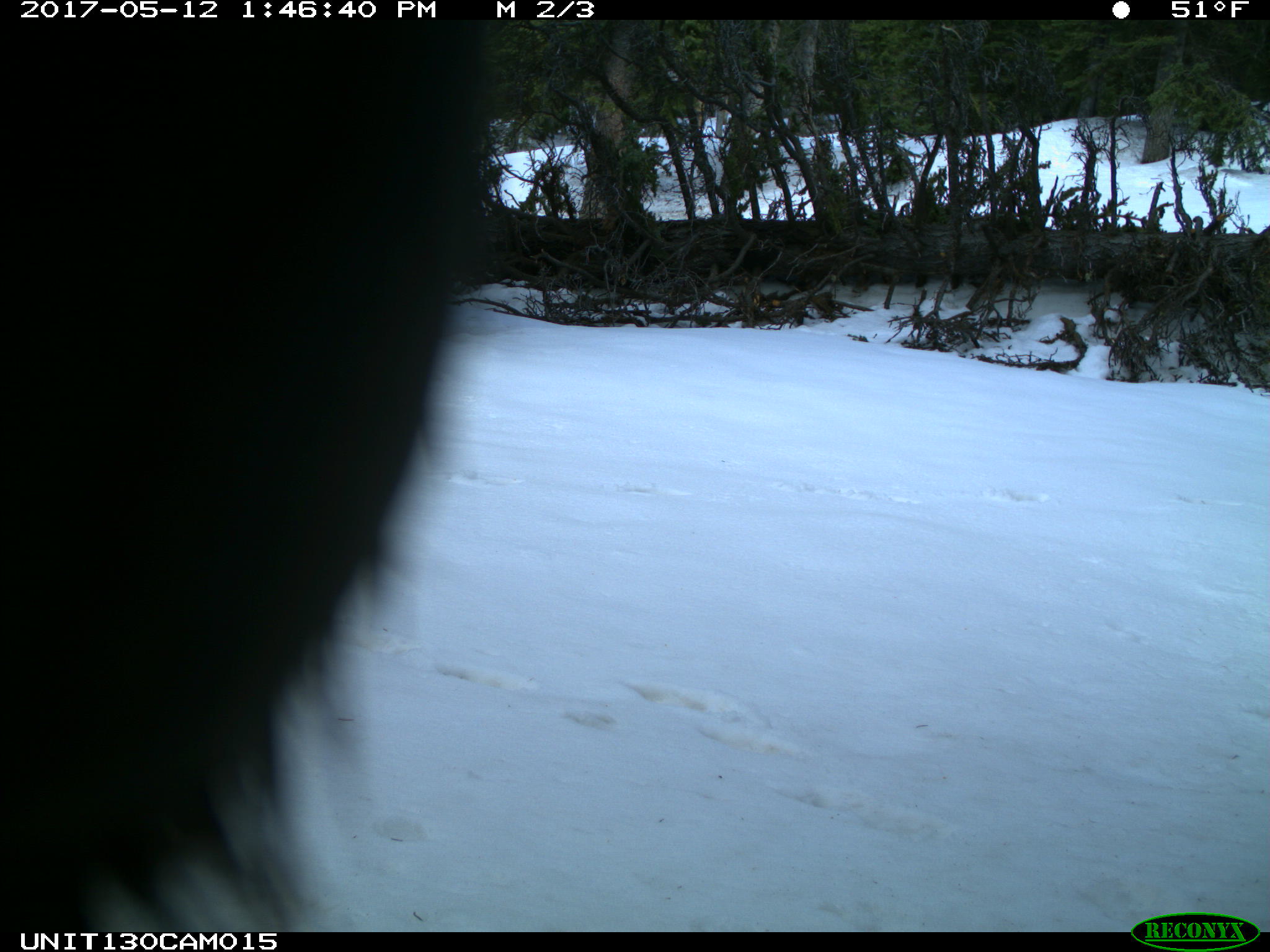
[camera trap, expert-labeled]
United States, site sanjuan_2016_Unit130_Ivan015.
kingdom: Animalia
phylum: Chordata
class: Mammalia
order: Carnivora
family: Ursidae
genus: Ursus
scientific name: Ursus americanus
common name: american black bear